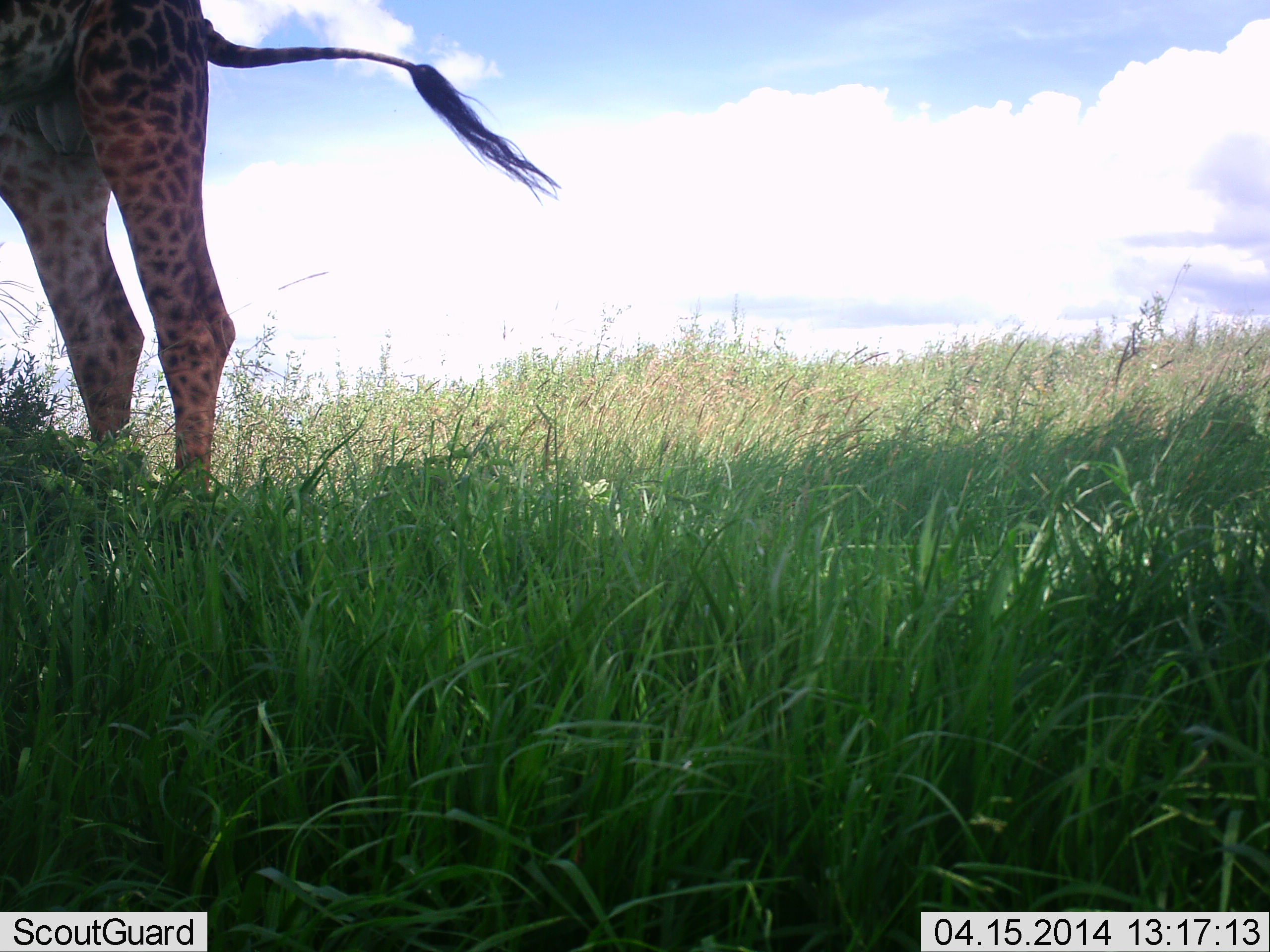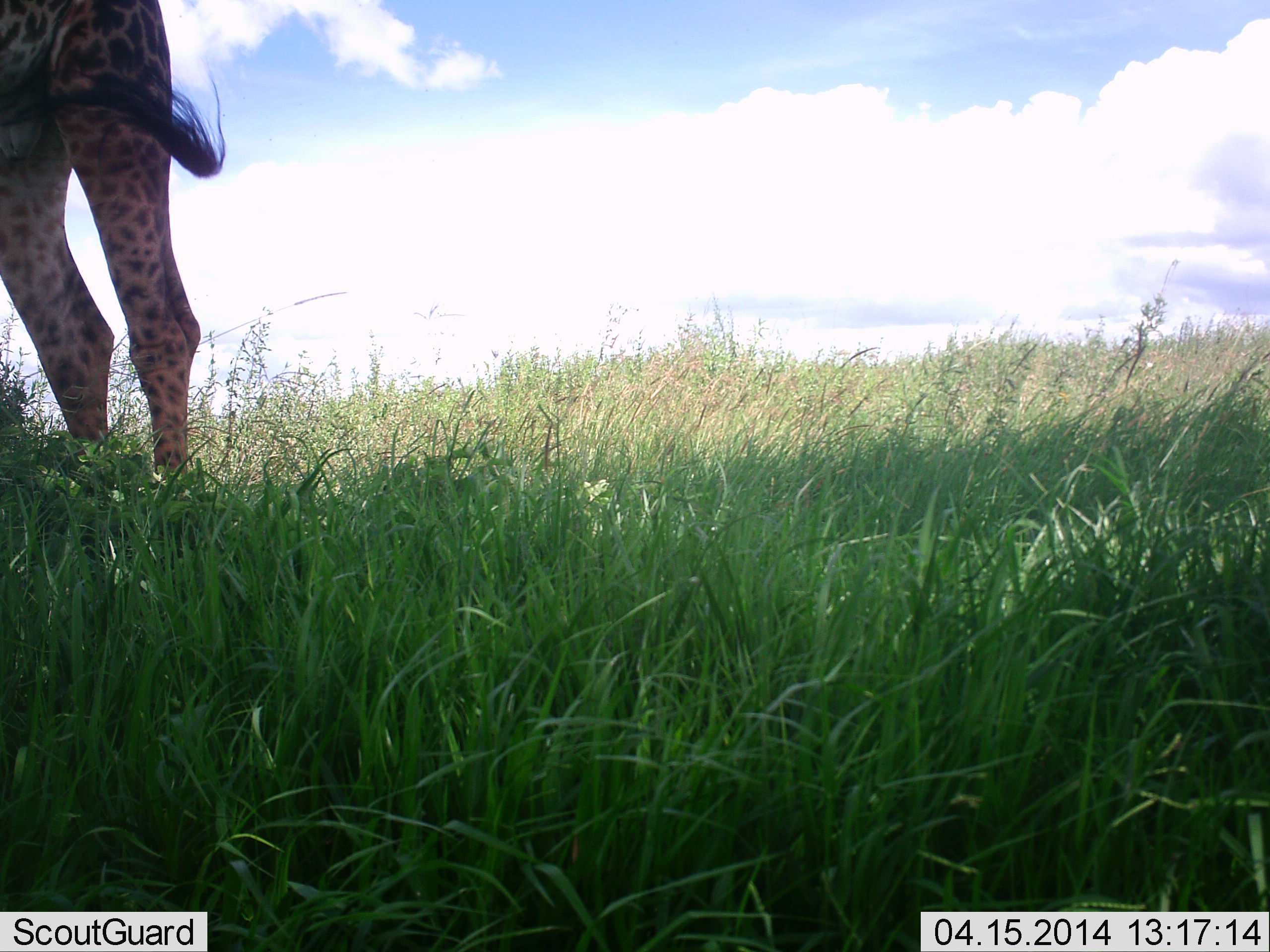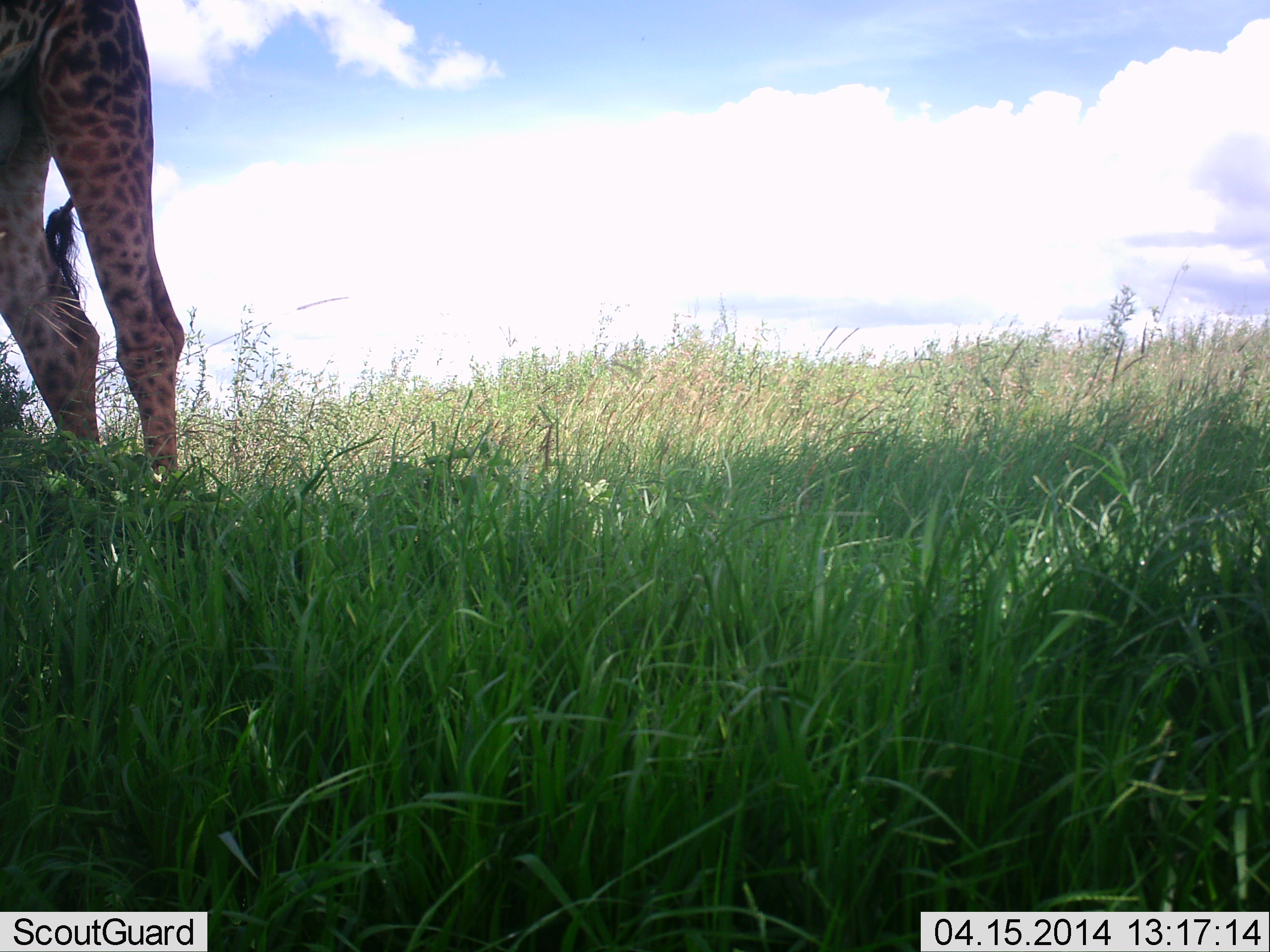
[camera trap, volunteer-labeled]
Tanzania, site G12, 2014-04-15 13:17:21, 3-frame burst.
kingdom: Animalia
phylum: Chordata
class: Mammalia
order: Artiodactyla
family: Giraffidae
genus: Giraffa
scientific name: Giraffa camelopardalis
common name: giraffe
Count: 1.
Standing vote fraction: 90%.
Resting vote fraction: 0%.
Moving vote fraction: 10%.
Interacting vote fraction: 0%.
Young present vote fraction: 0%.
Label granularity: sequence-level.